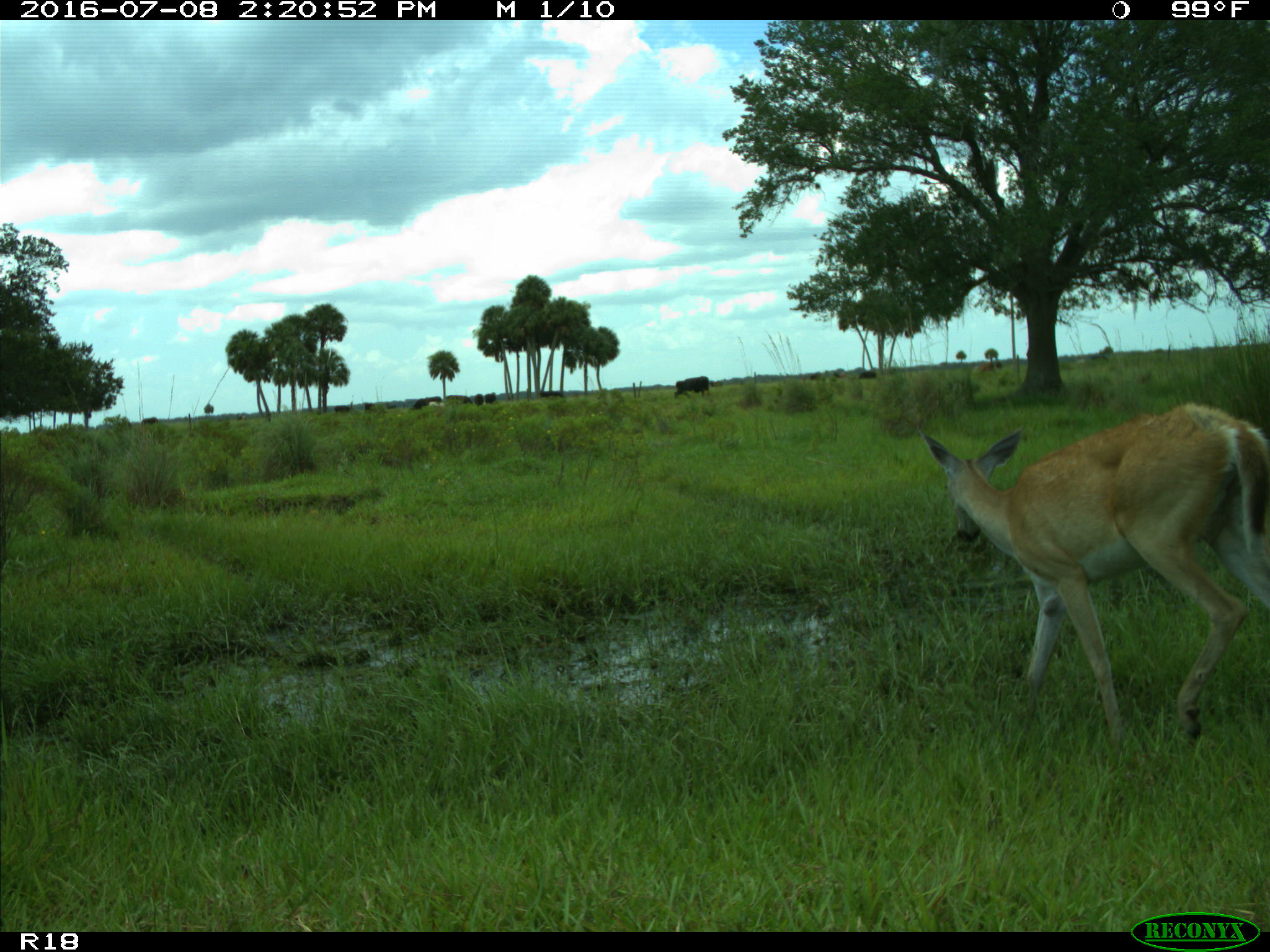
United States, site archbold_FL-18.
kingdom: Animalia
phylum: Chordata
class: Mammalia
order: Artiodactyla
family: Cervidae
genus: Odocoileus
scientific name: Odocoileus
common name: deer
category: unidentified deer